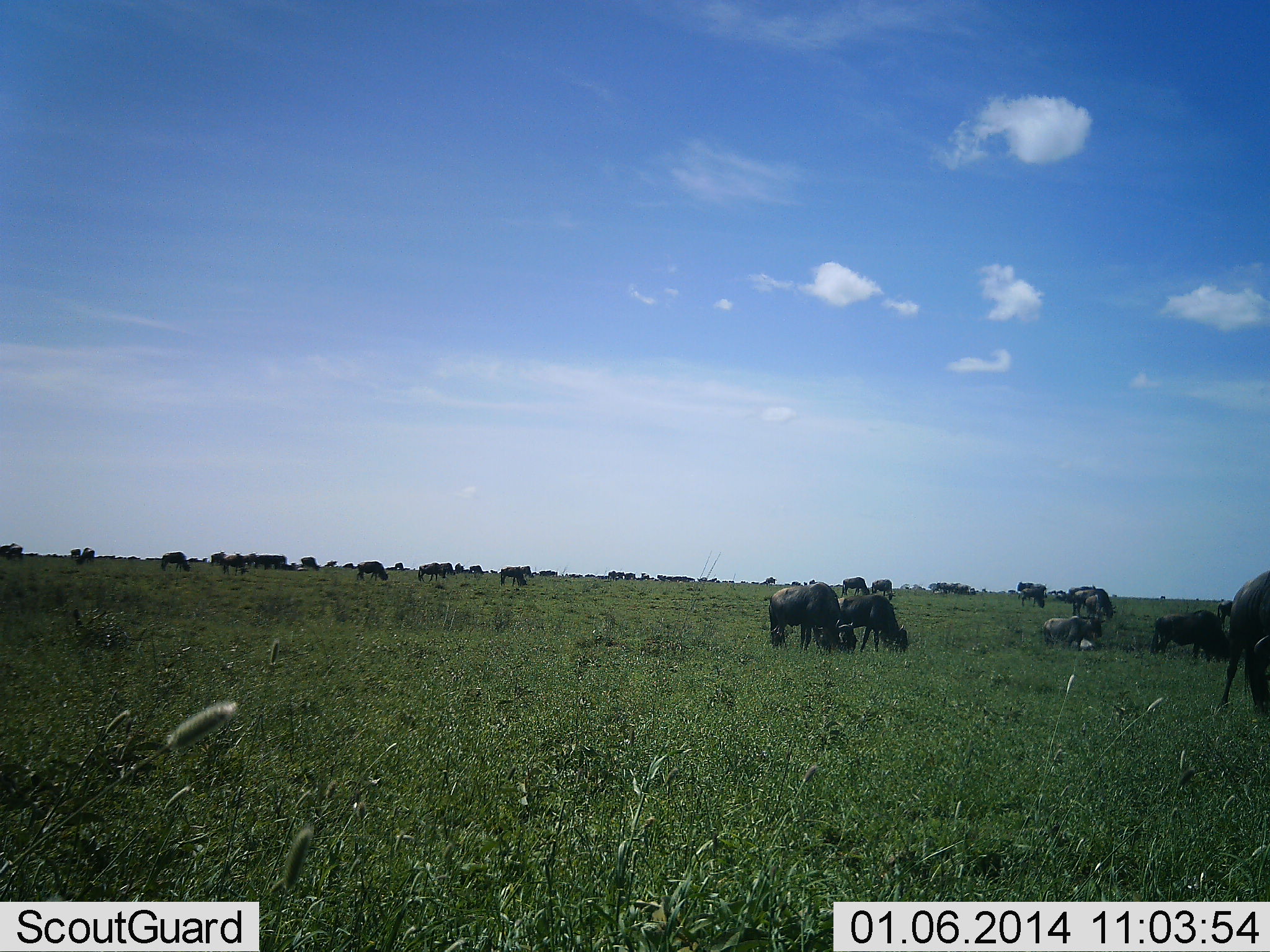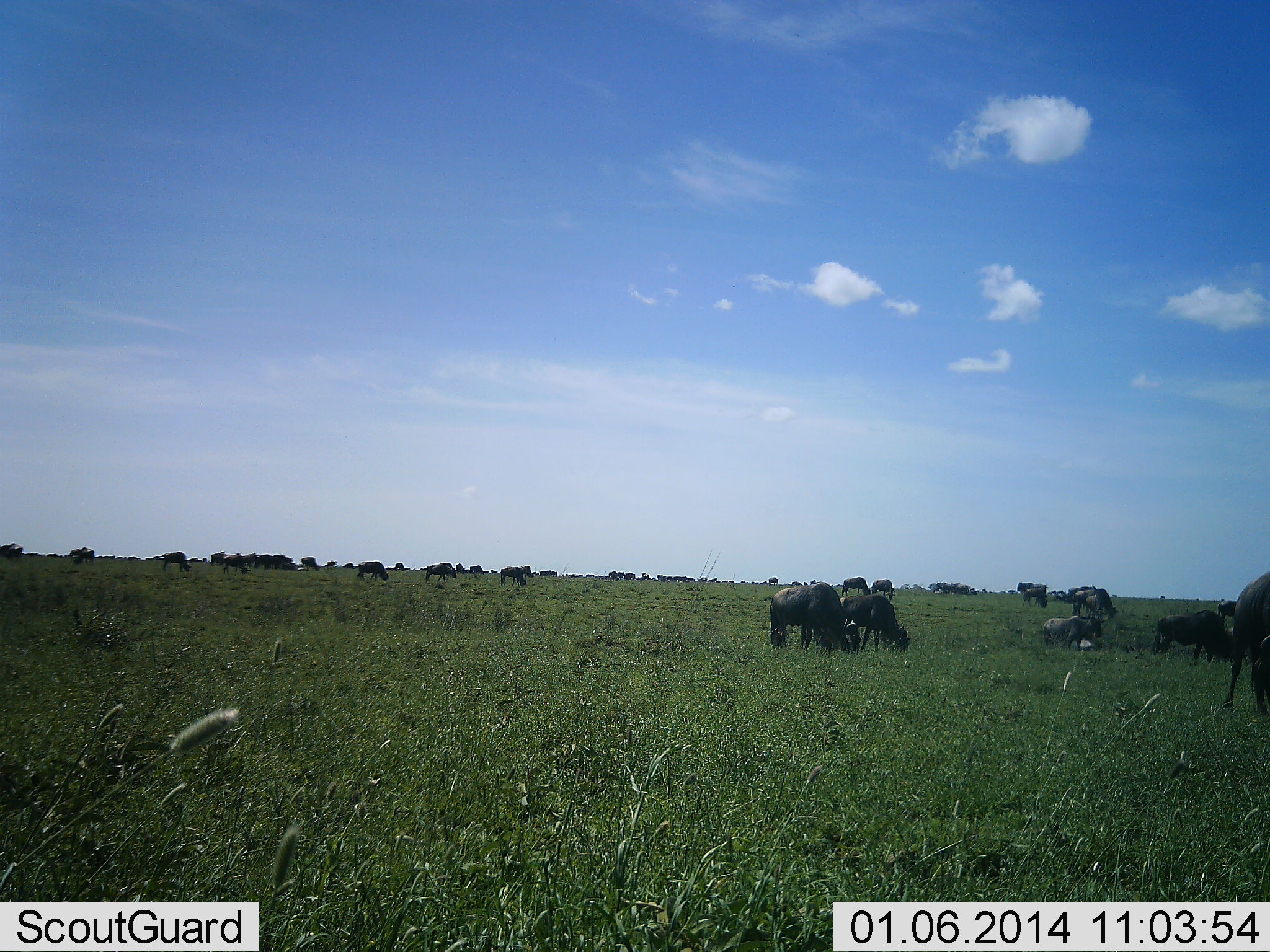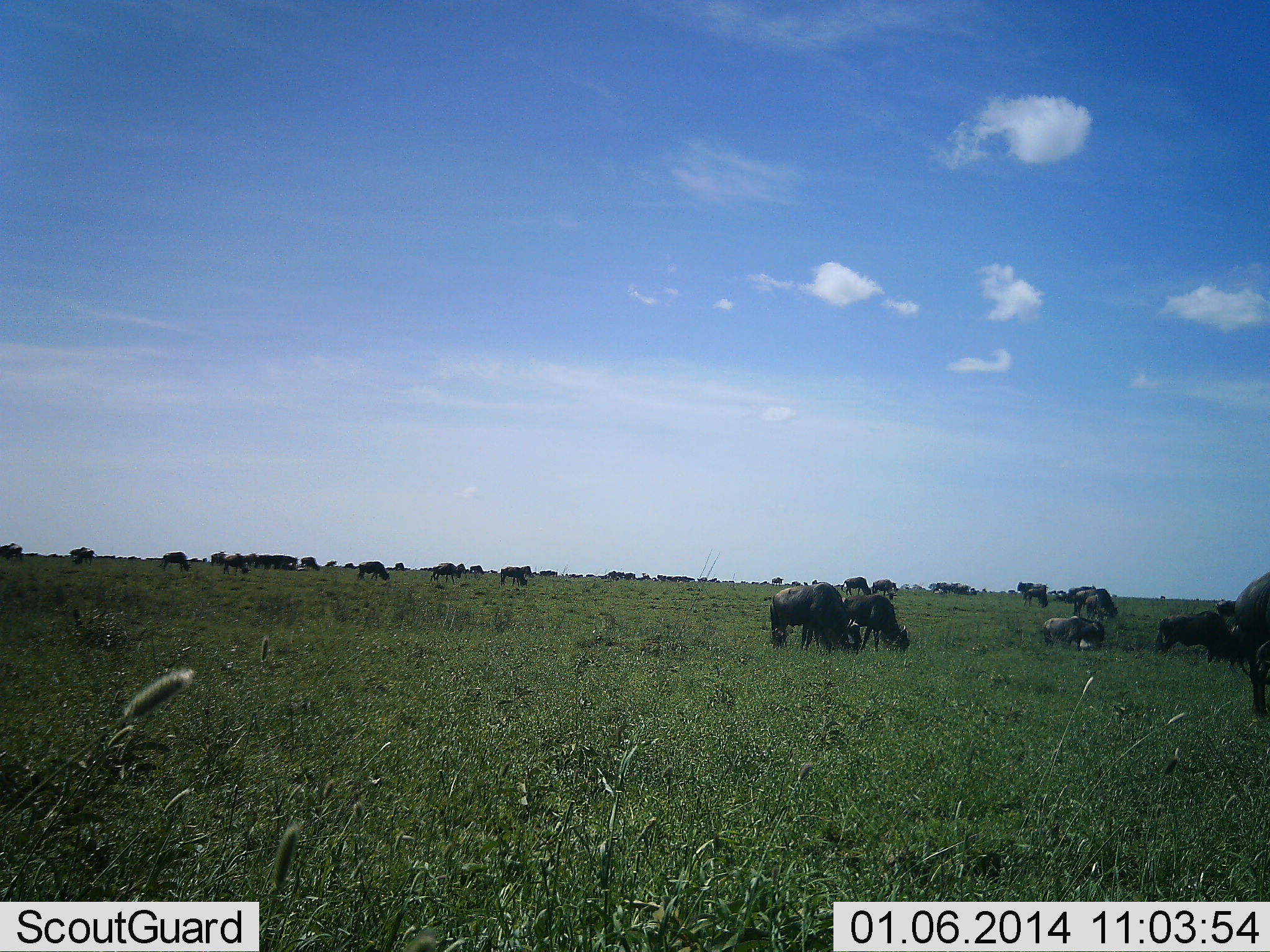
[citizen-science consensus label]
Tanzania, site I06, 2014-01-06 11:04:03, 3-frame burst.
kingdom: Animalia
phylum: Chordata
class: Mammalia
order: Artiodactyla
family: Bovidae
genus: Connochaetes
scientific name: Connochaetes taurinus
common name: blue wildebeest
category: wildebeest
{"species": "wildebeest (blue wildebeest) (Connochaetes taurinus)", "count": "11-50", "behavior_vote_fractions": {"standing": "50%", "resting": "50%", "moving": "40%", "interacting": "0%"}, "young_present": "0%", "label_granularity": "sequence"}